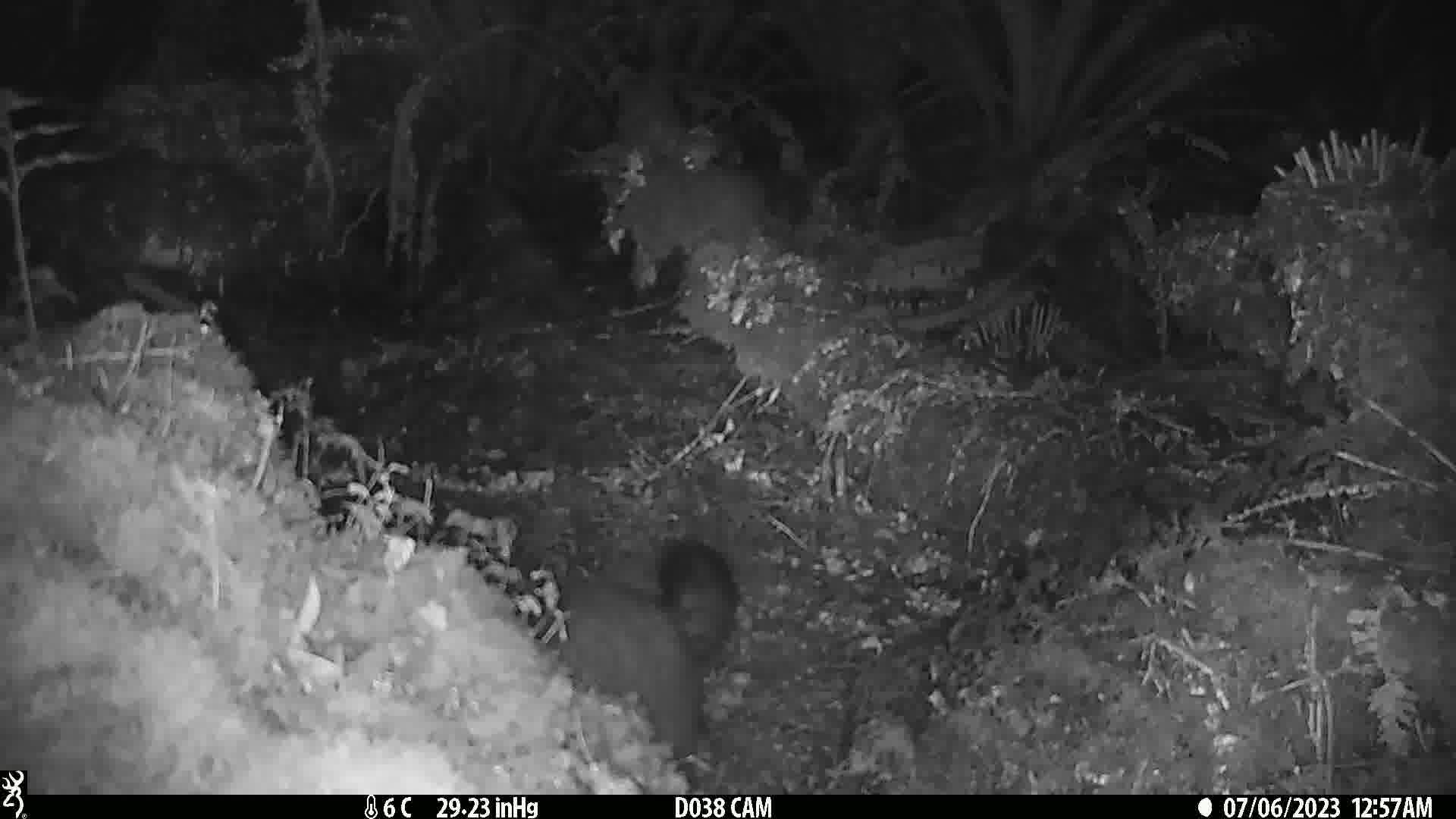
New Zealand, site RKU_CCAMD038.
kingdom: Animalia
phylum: Chordata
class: Mammalia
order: Diprotodontia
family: Phalangeridae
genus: Trichosurus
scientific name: Trichosurus vulpecula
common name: common brushtail possum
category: possum